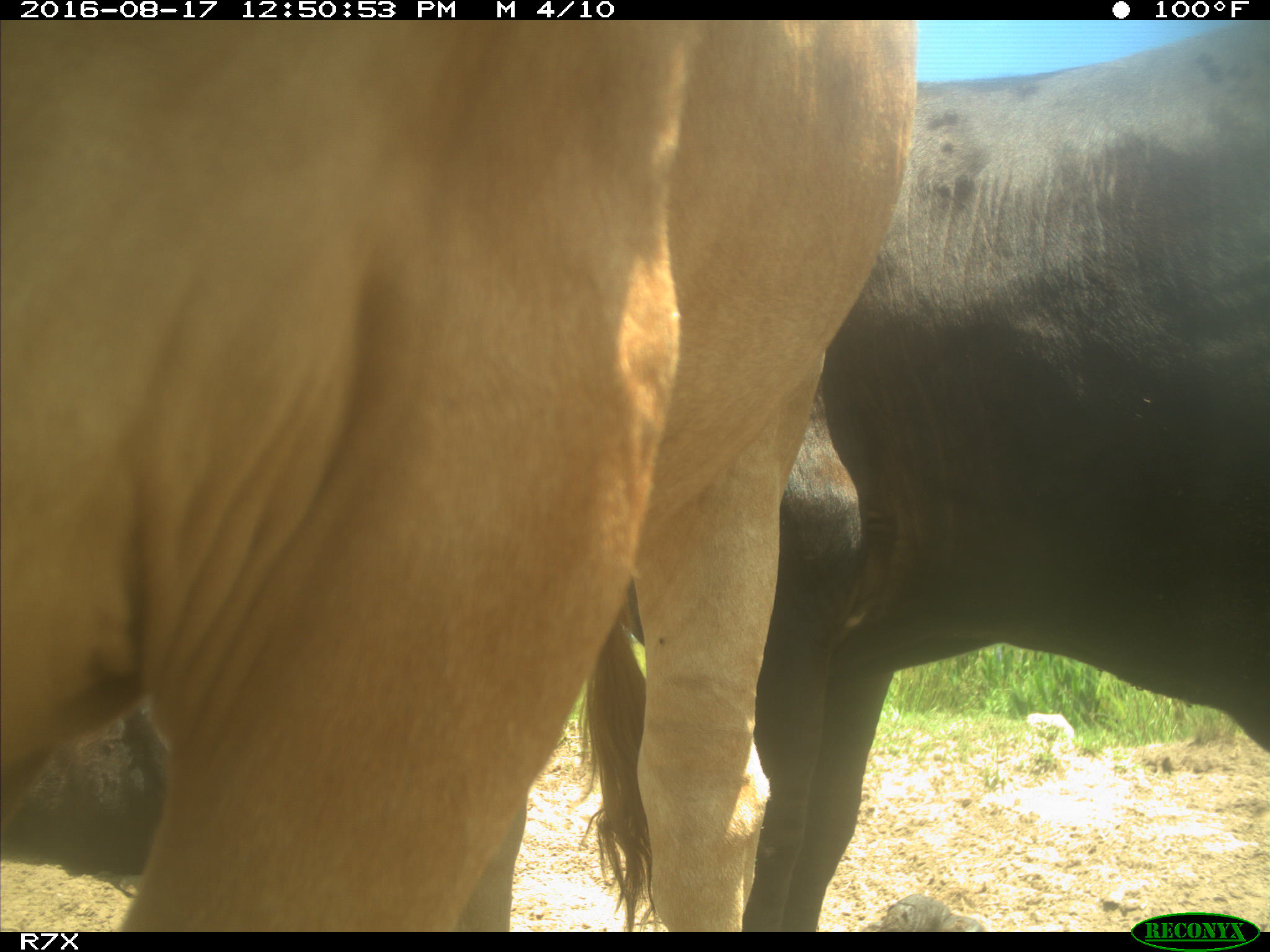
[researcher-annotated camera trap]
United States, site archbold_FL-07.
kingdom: Animalia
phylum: Chordata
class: Mammalia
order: Artiodactyla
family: Bovidae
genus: Bos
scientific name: Bos taurus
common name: domestic cow